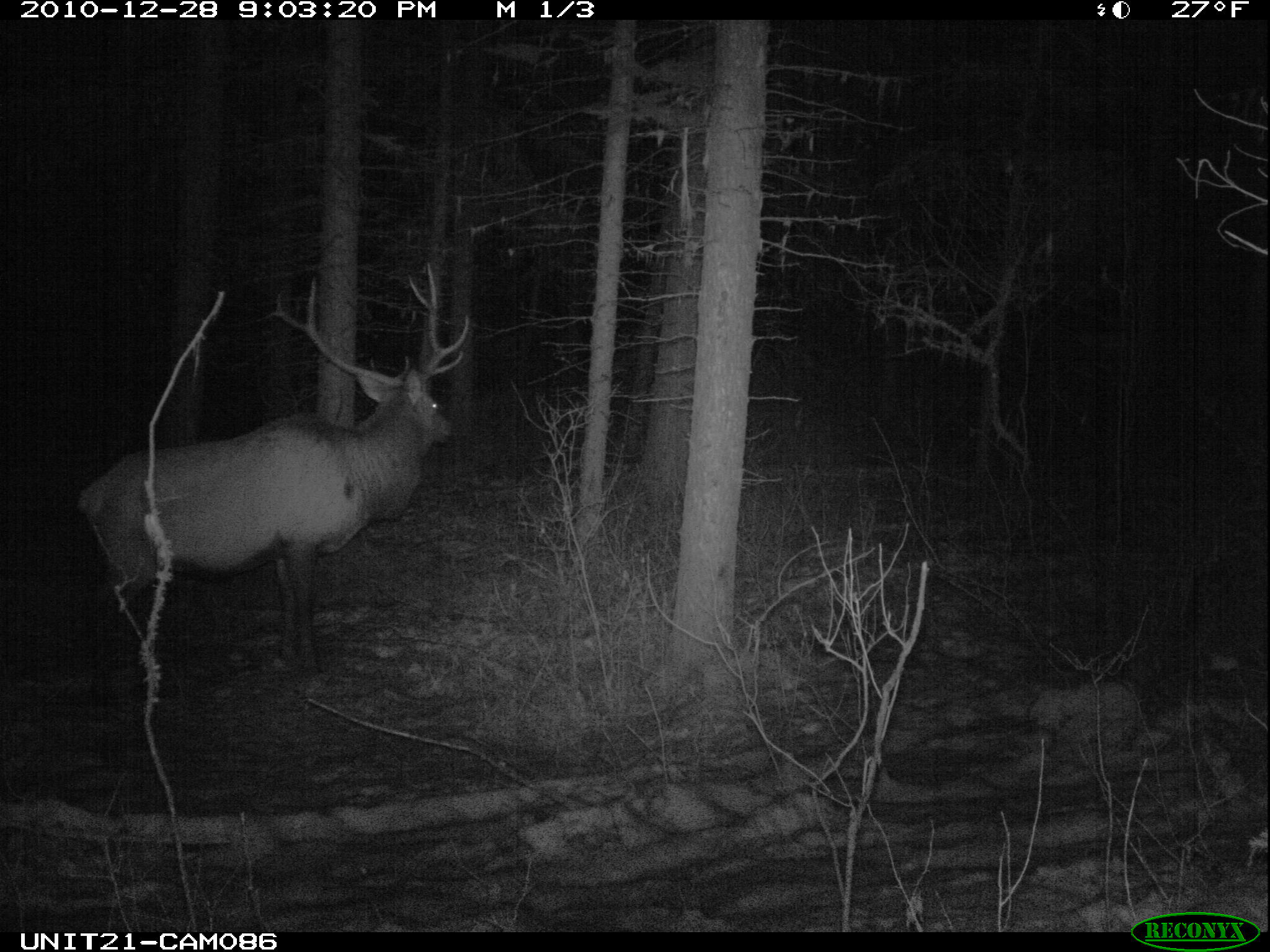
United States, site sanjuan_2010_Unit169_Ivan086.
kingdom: Animalia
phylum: Chordata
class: Mammalia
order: Artiodactyla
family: Cervidae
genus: Cervus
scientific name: Cervus elaphus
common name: red deer